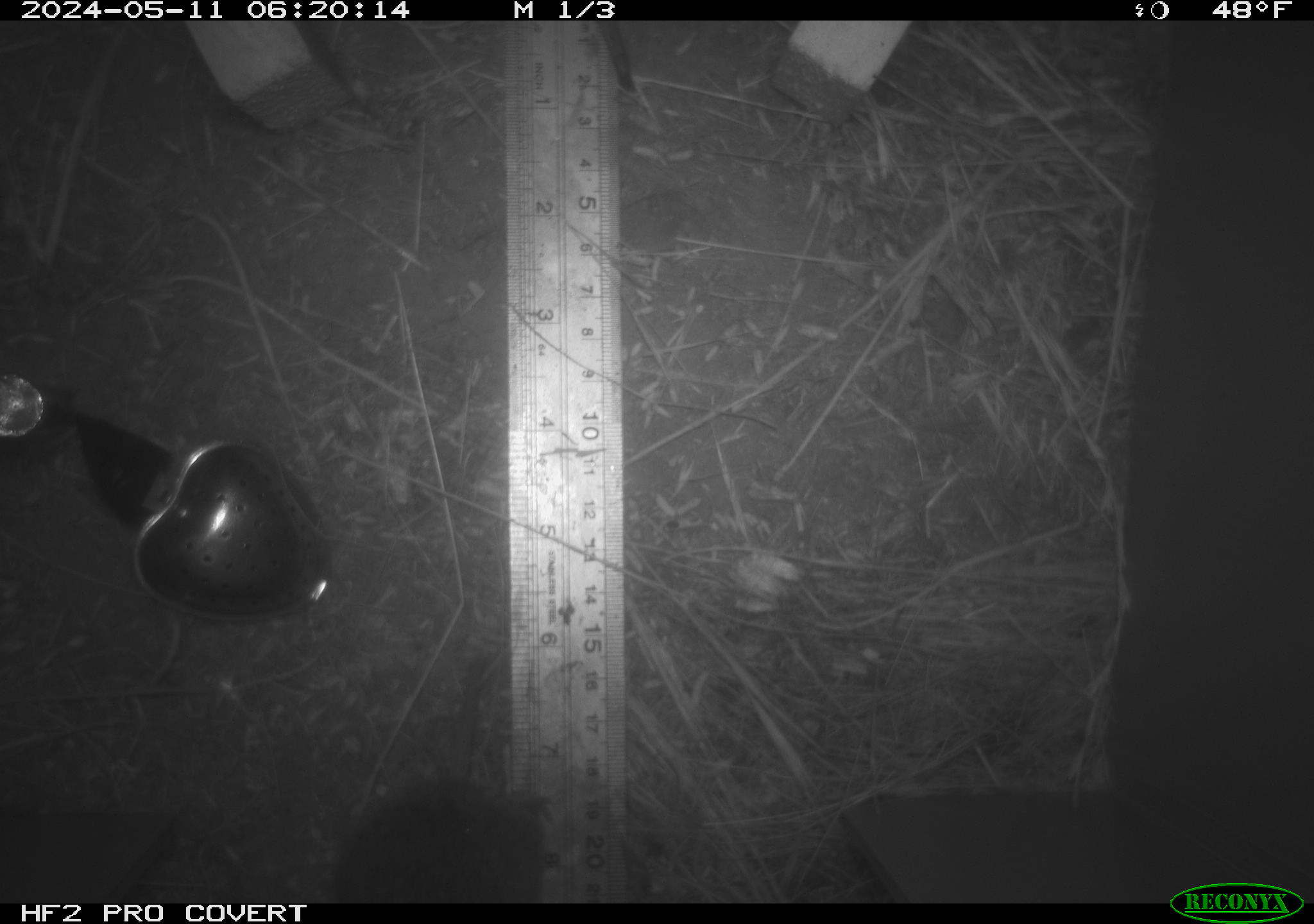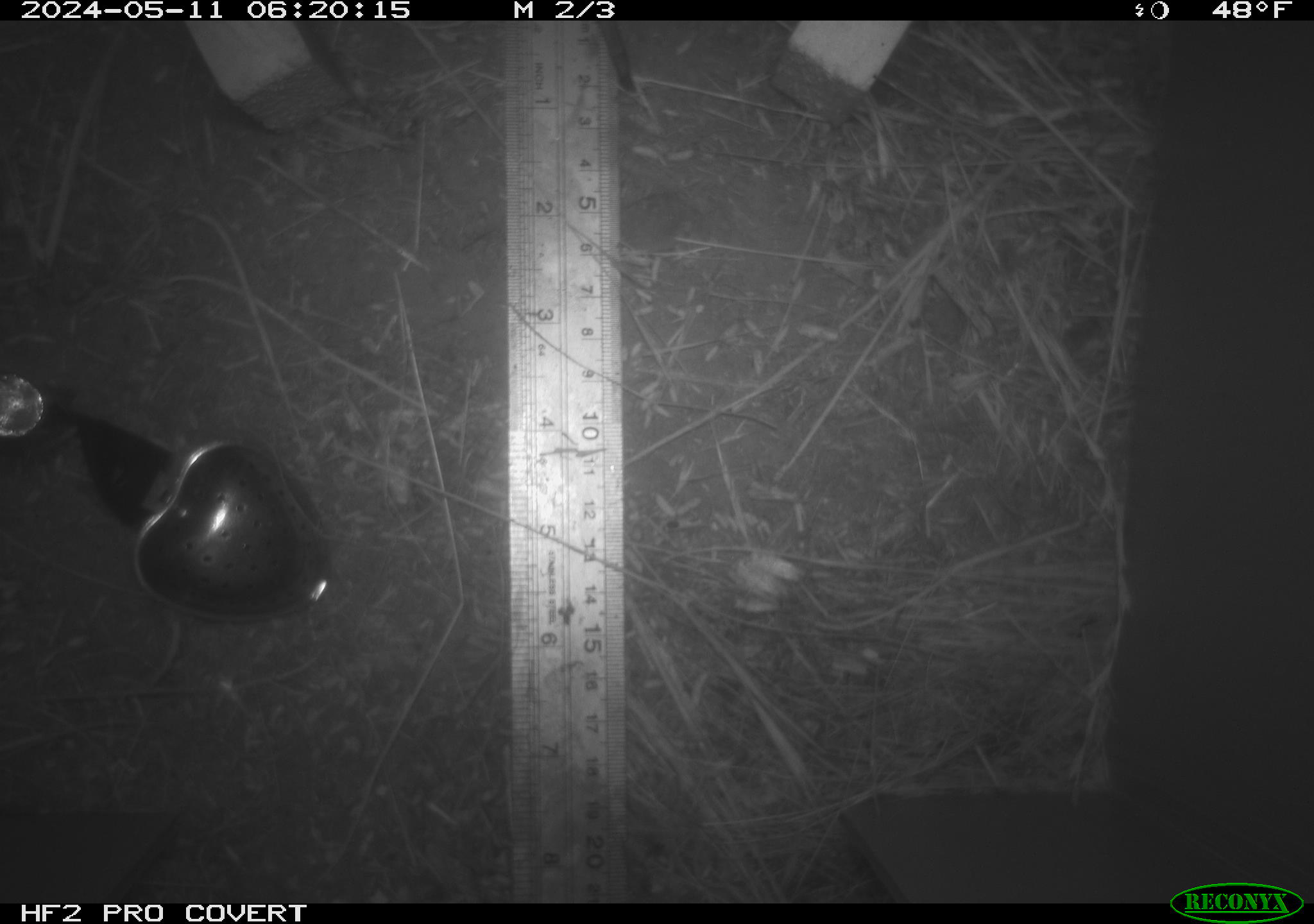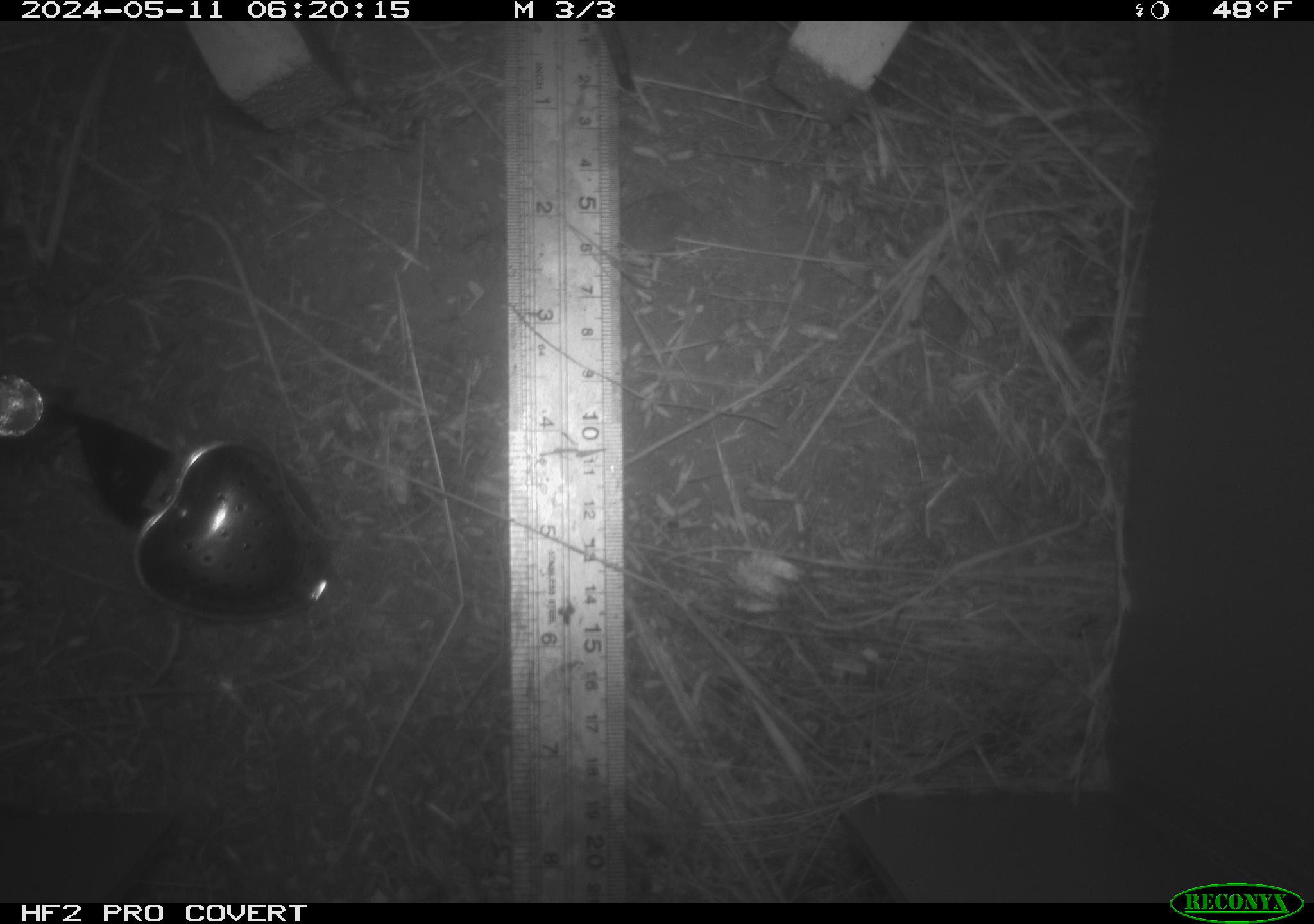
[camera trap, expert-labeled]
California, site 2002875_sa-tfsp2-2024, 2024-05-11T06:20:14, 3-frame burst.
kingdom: Animalia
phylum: Chordata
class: Mammalia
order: Rodentia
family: Cricetidae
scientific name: Arvicolinae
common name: voles, lemmings, and muskrats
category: arvicolinae subfamily